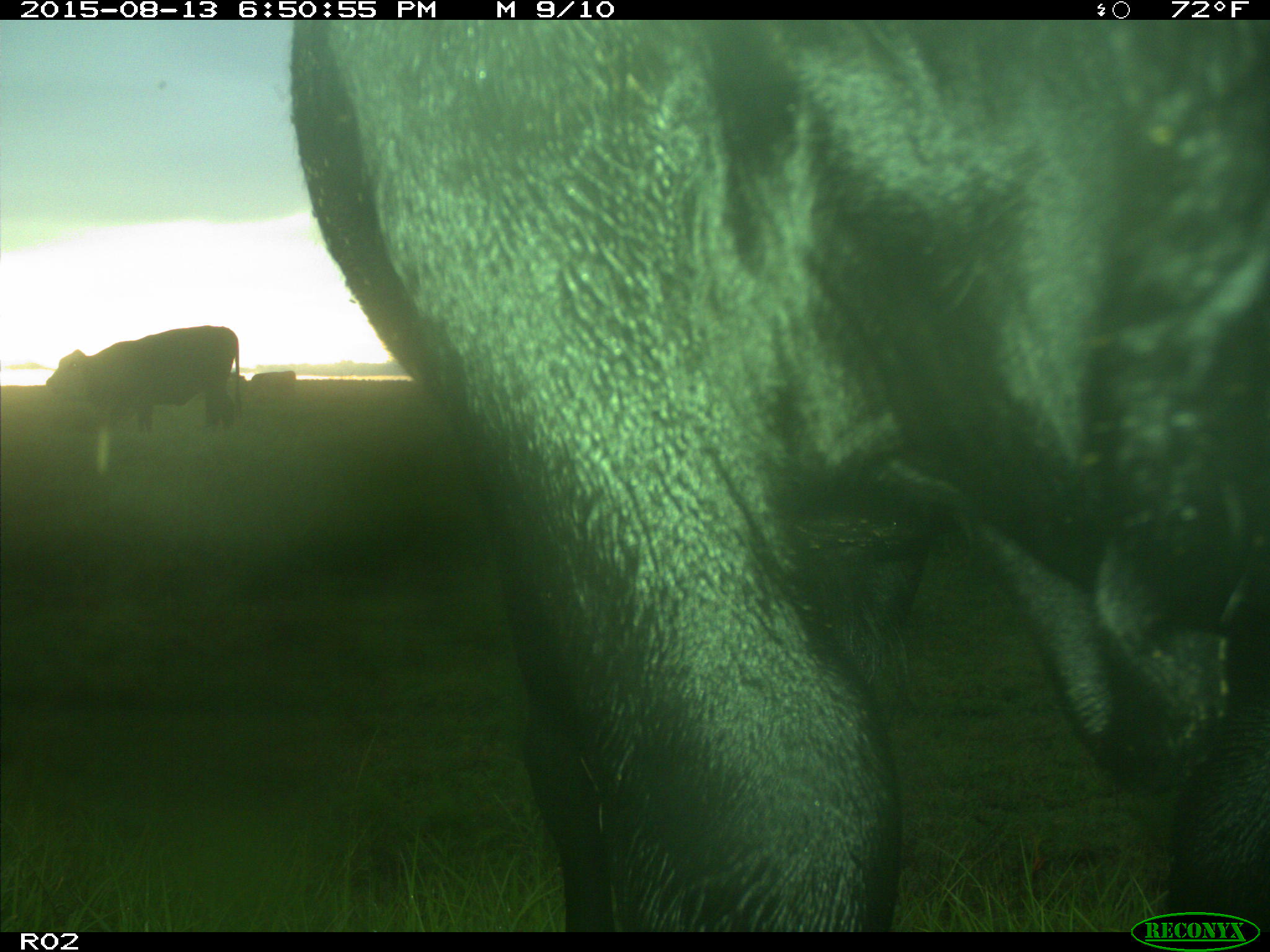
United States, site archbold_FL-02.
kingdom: Animalia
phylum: Chordata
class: Mammalia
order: Artiodactyla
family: Bovidae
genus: Bos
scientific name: Bos taurus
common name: domestic cow